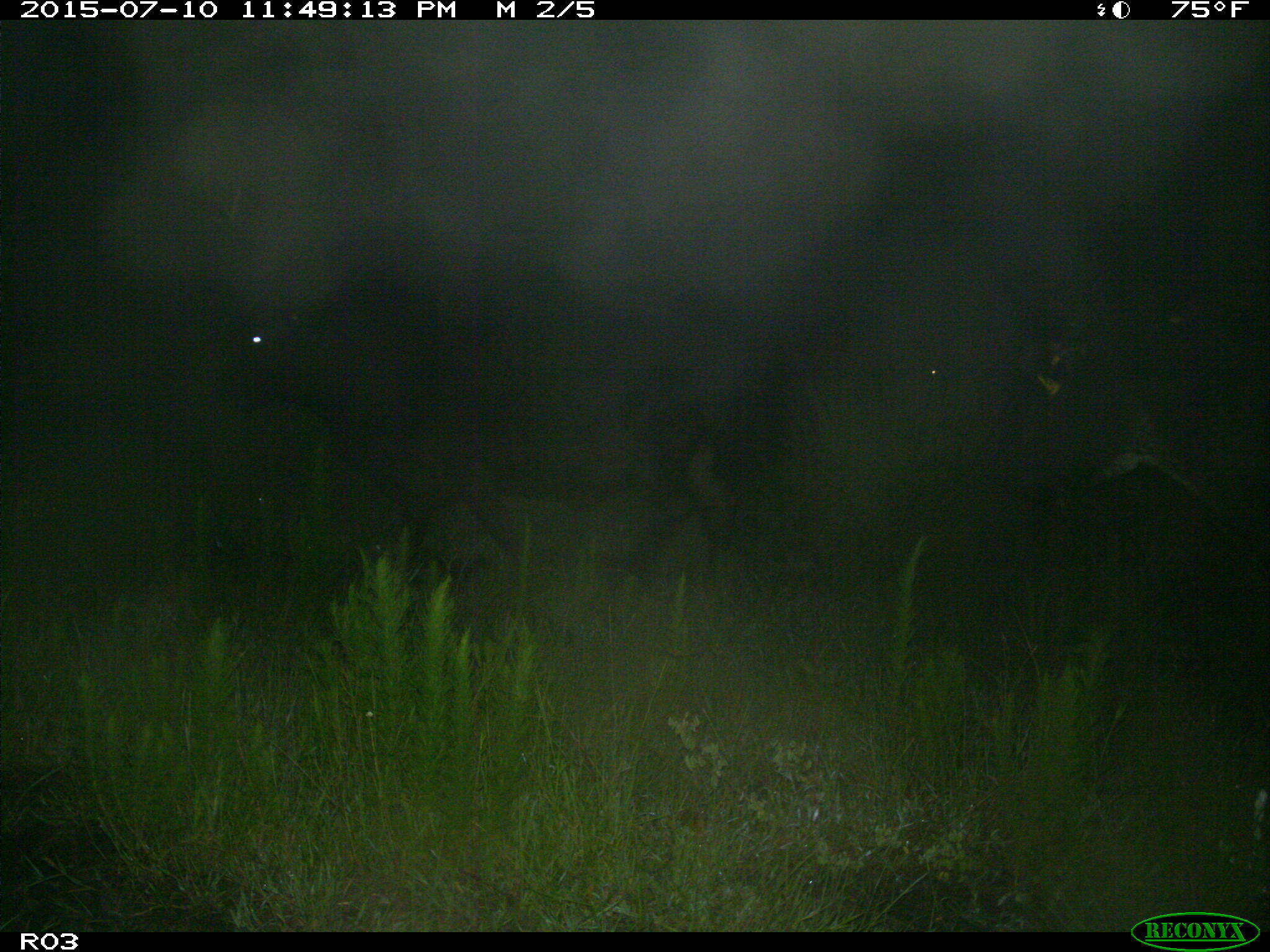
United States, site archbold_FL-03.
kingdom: Animalia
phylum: Chordata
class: Mammalia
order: Artiodactyla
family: Bovidae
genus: Bos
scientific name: Bos taurus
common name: domestic cow